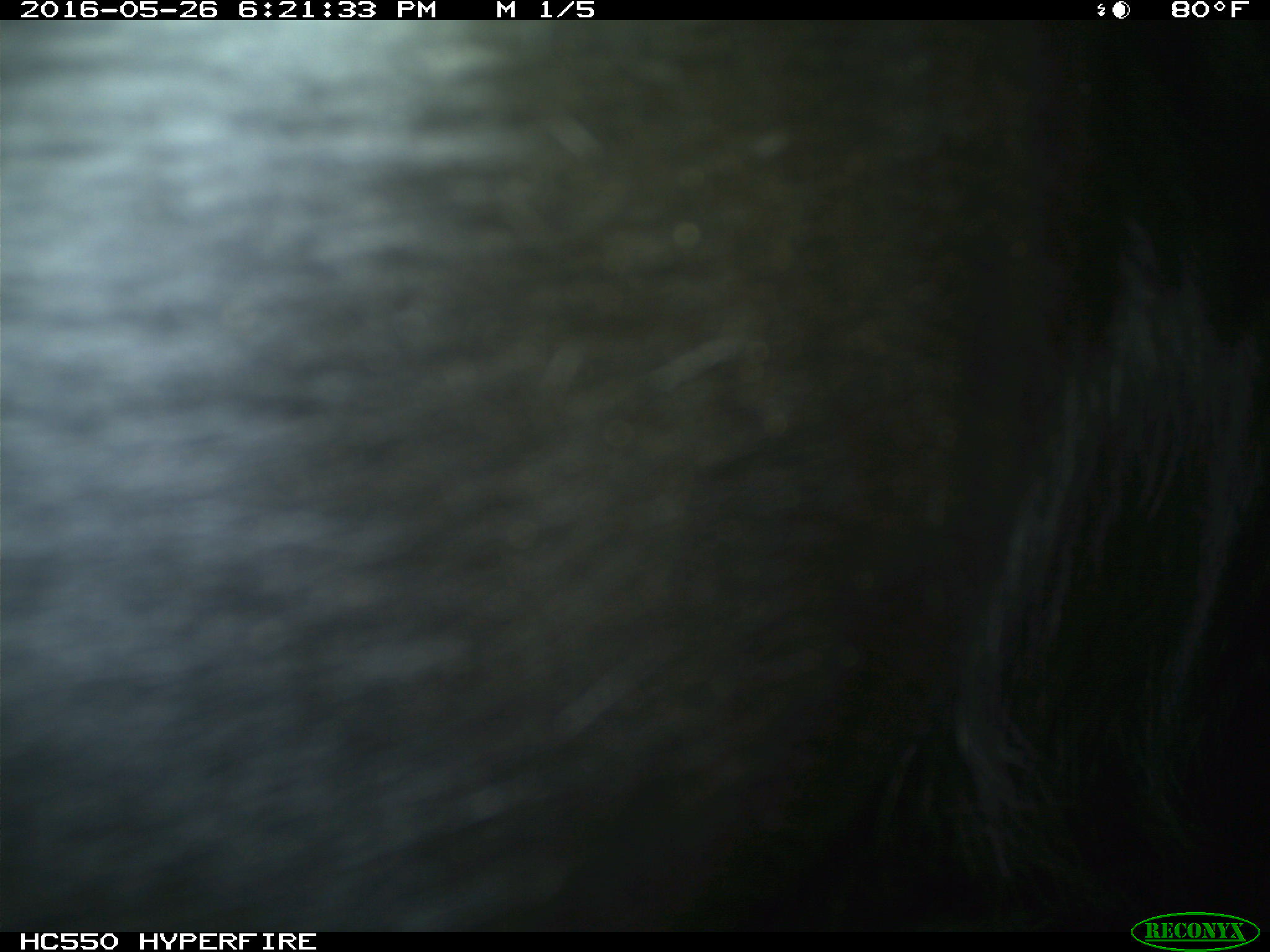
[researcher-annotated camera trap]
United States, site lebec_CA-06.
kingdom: Animalia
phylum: Chordata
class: Mammalia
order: Artiodactyla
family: Bovidae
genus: Bos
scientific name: Bos taurus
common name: domestic cow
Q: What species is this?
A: Bos taurus (domestic cow).